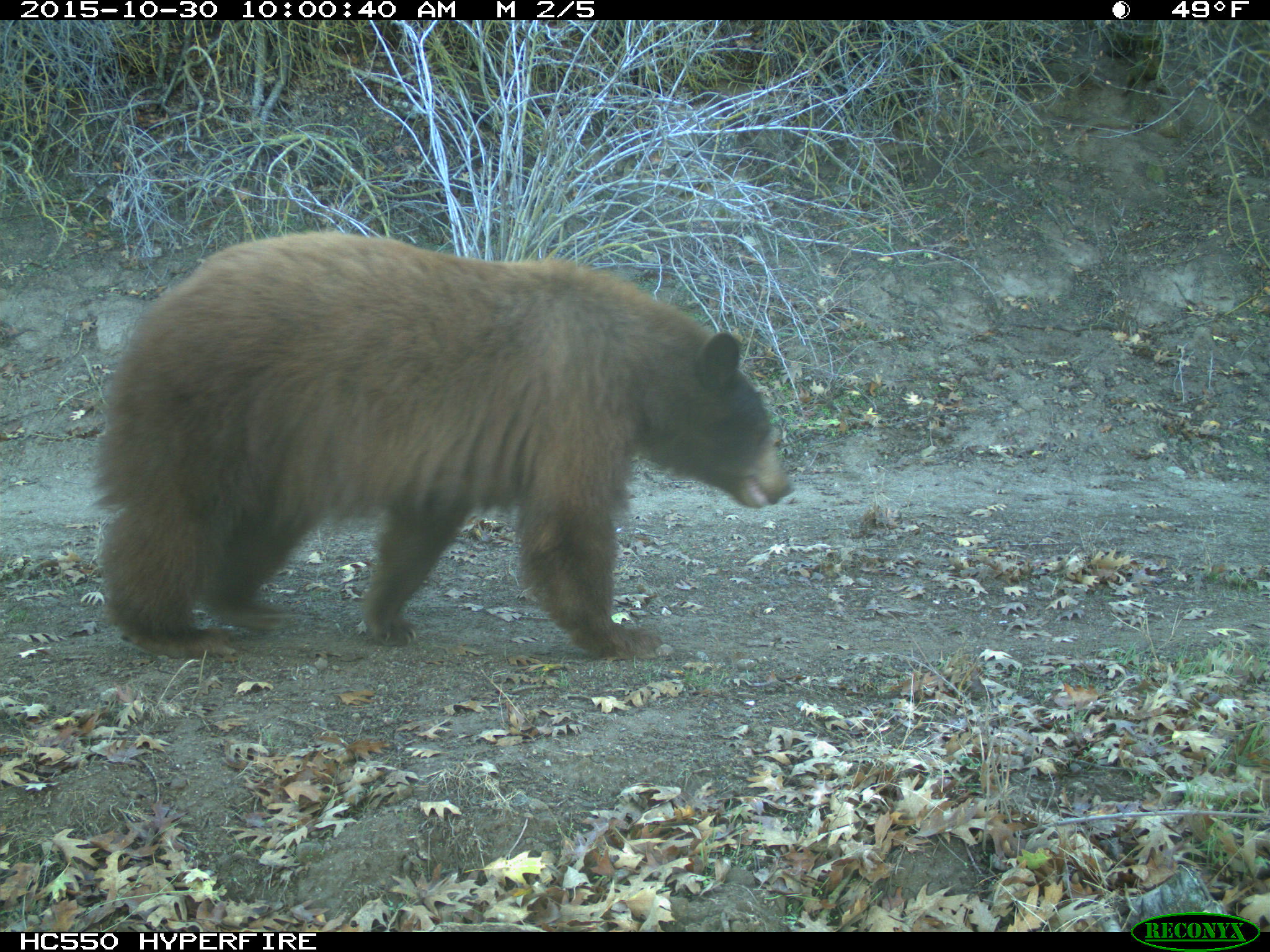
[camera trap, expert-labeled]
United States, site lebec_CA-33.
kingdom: Animalia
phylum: Chordata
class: Mammalia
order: Carnivora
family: Ursidae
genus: Ursus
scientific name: Ursus americanus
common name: american black bear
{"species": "Ursus americanus (american black bear)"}